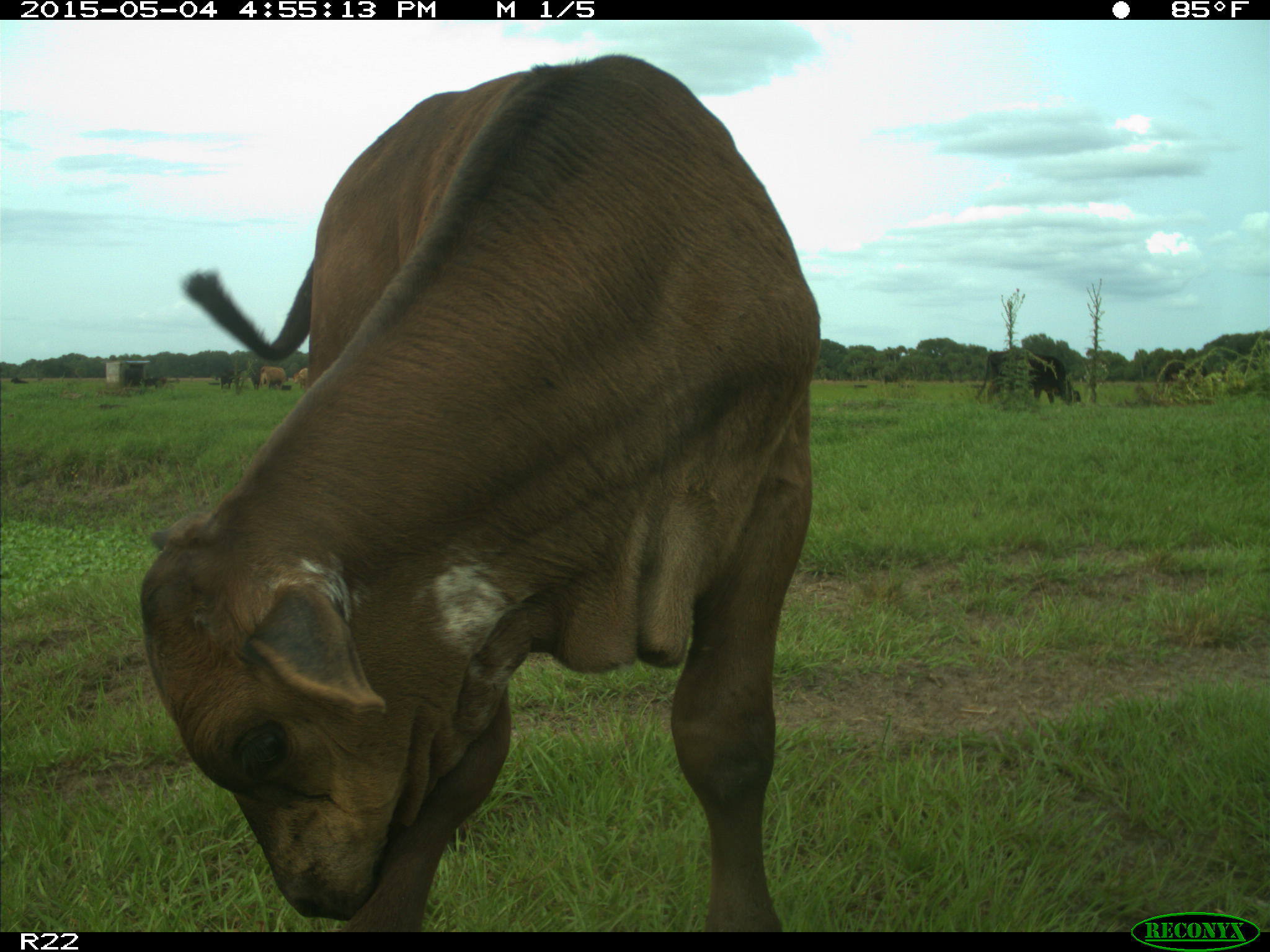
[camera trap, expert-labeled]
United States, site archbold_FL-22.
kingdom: Animalia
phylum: Chordata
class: Mammalia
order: Artiodactyla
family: Bovidae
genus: Bos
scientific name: Bos taurus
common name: domestic cow